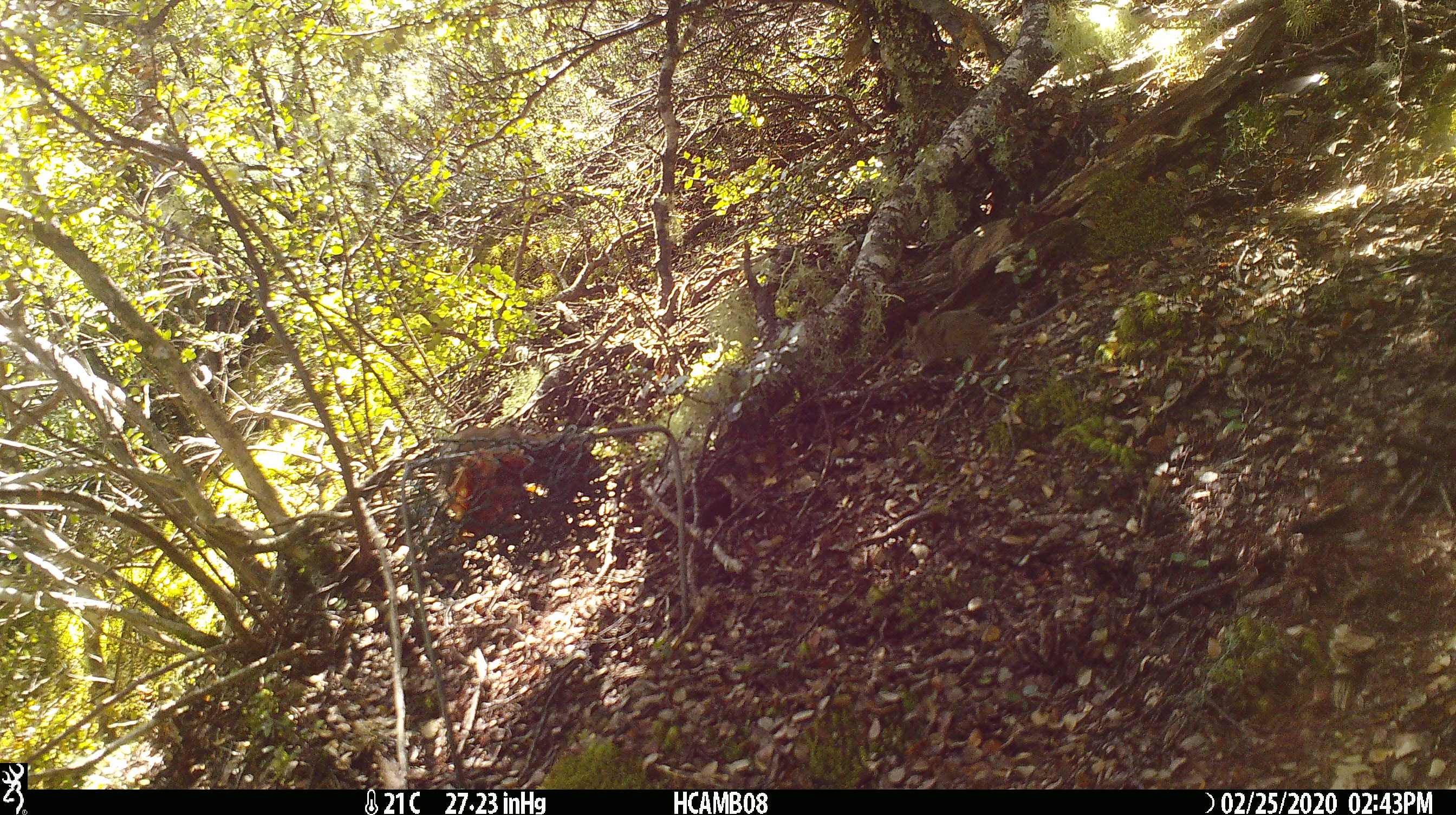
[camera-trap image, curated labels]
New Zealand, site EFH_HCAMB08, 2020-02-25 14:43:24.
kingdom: Animalia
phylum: Chordata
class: Mammalia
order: Rodentia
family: Muridae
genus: Mus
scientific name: Mus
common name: mouse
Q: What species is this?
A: Mouse (Mus).